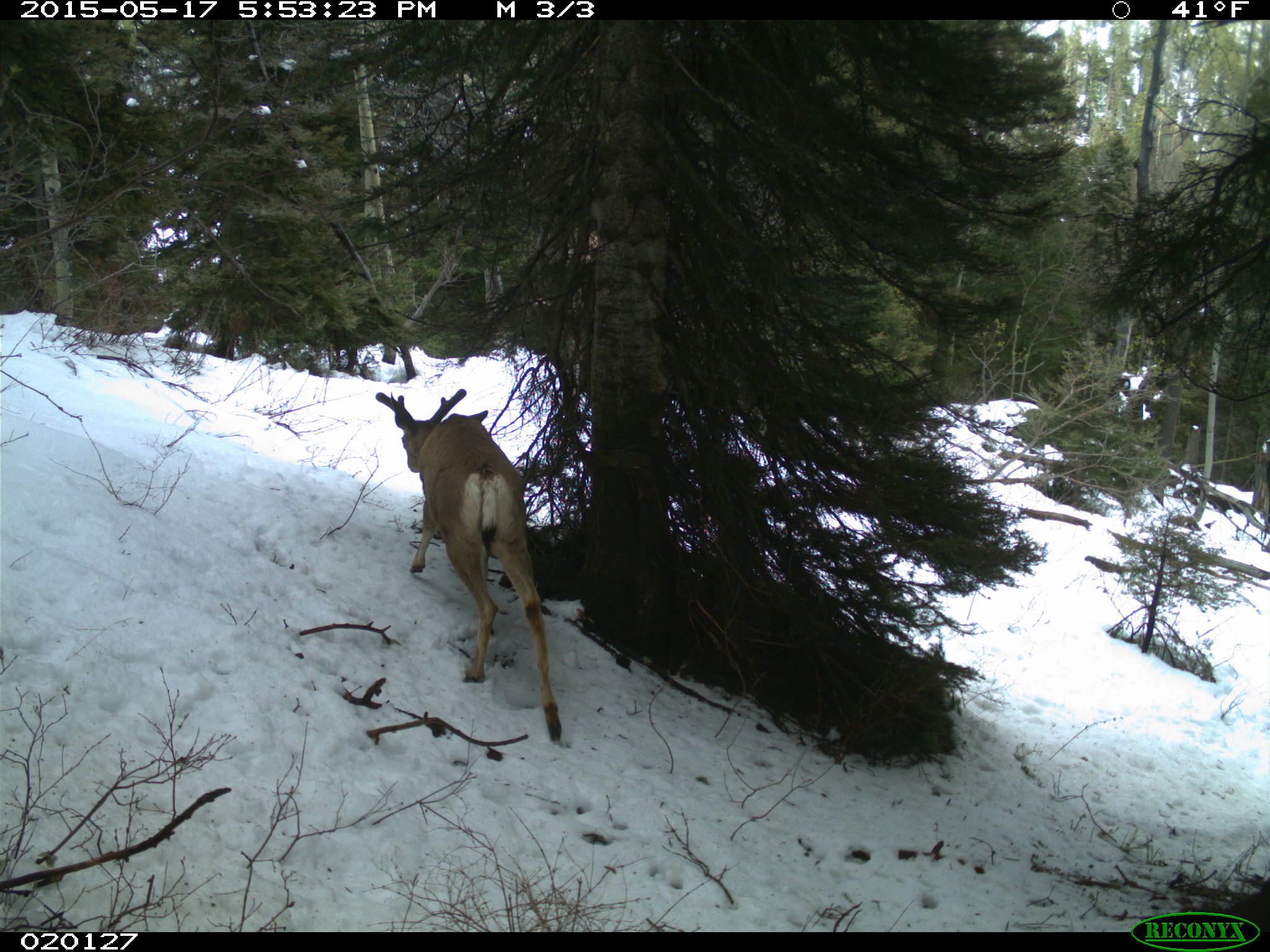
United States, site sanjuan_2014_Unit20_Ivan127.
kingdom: Animalia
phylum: Chordata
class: Mammalia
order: Artiodactyla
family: Cervidae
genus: Odocoileus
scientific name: Odocoileus hemionus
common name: mule deer